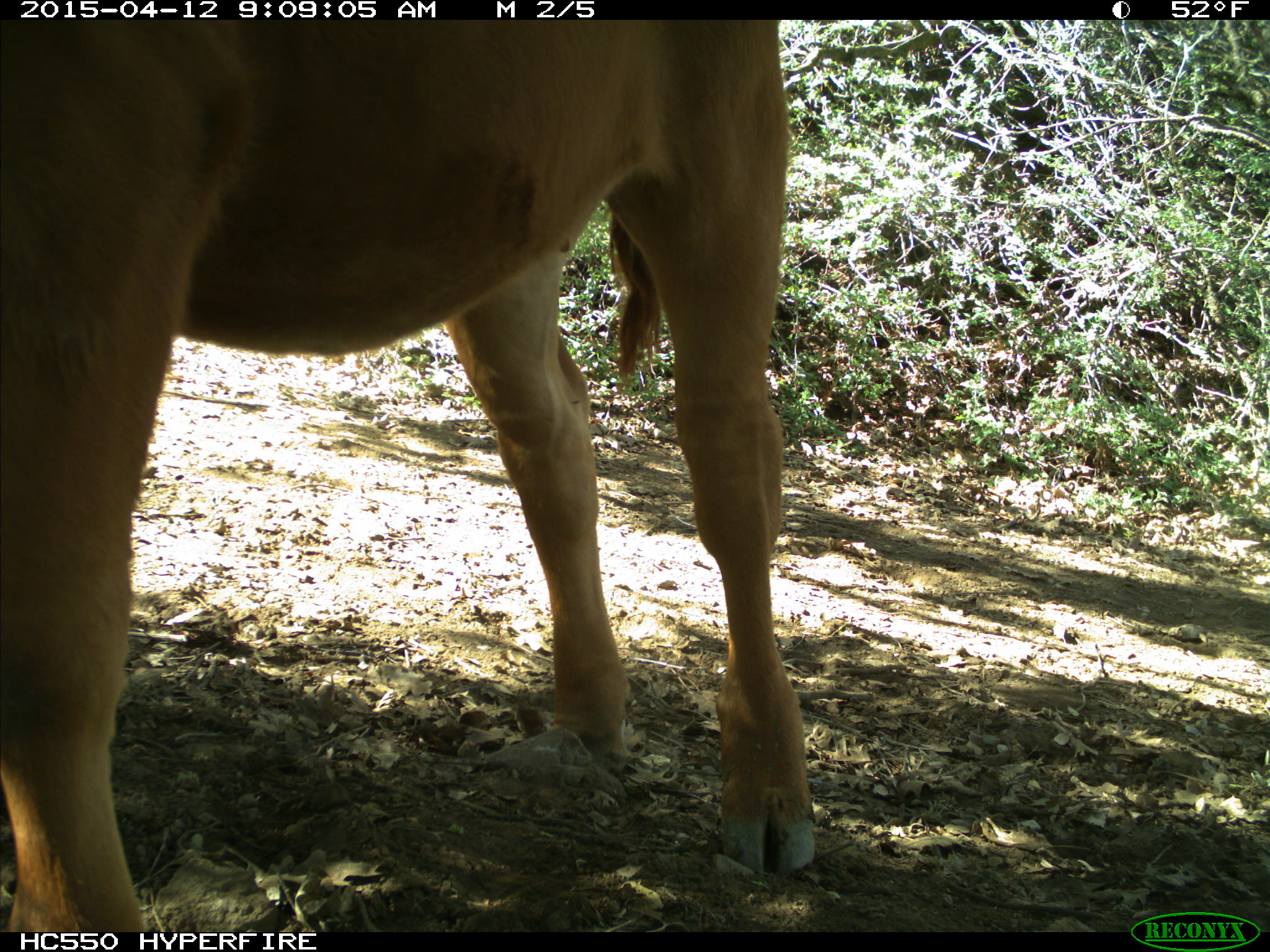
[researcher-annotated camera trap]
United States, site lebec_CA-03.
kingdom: Animalia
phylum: Chordata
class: Mammalia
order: Artiodactyla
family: Bovidae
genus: Bos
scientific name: Bos taurus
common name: domestic cow